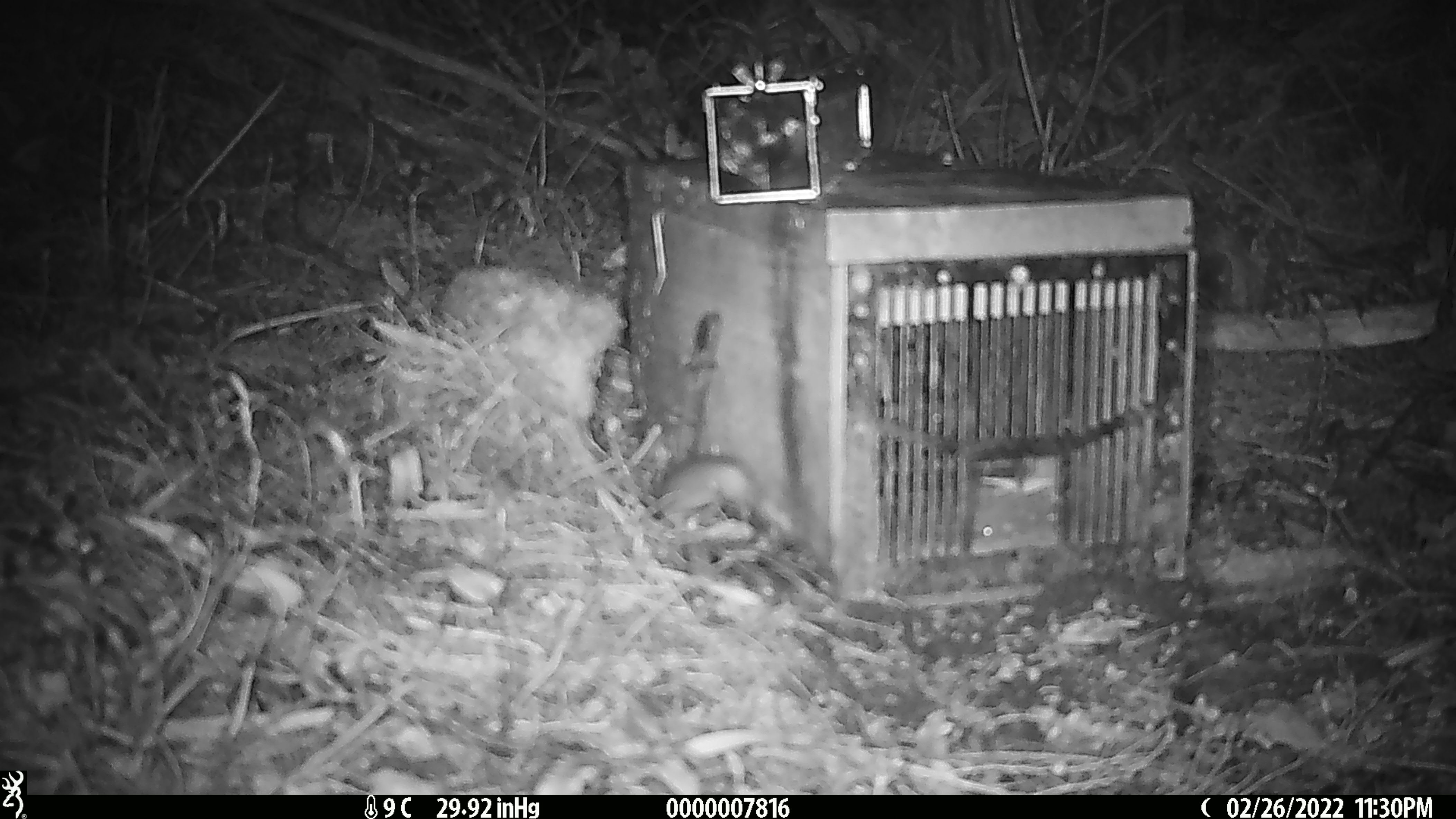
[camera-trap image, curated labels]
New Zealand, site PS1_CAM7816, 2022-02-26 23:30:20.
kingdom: Animalia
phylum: Chordata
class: Mammalia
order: Rodentia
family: Muridae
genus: Mus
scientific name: Mus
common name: mouse